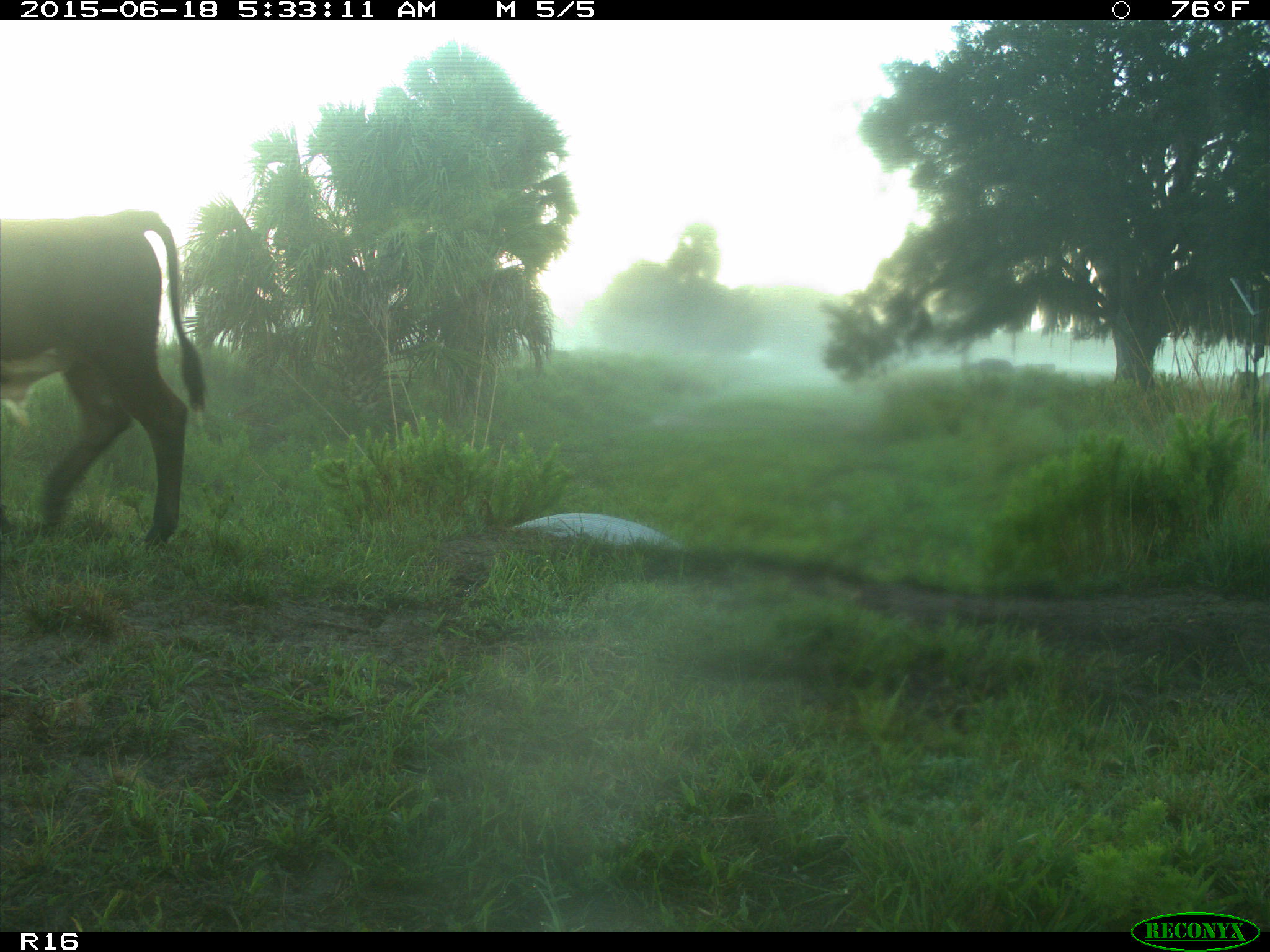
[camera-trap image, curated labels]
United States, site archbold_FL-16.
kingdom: Animalia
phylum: Chordata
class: Mammalia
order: Artiodactyla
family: Bovidae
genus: Bos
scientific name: Bos taurus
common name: domestic cow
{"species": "Bos taurus (domestic cow)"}